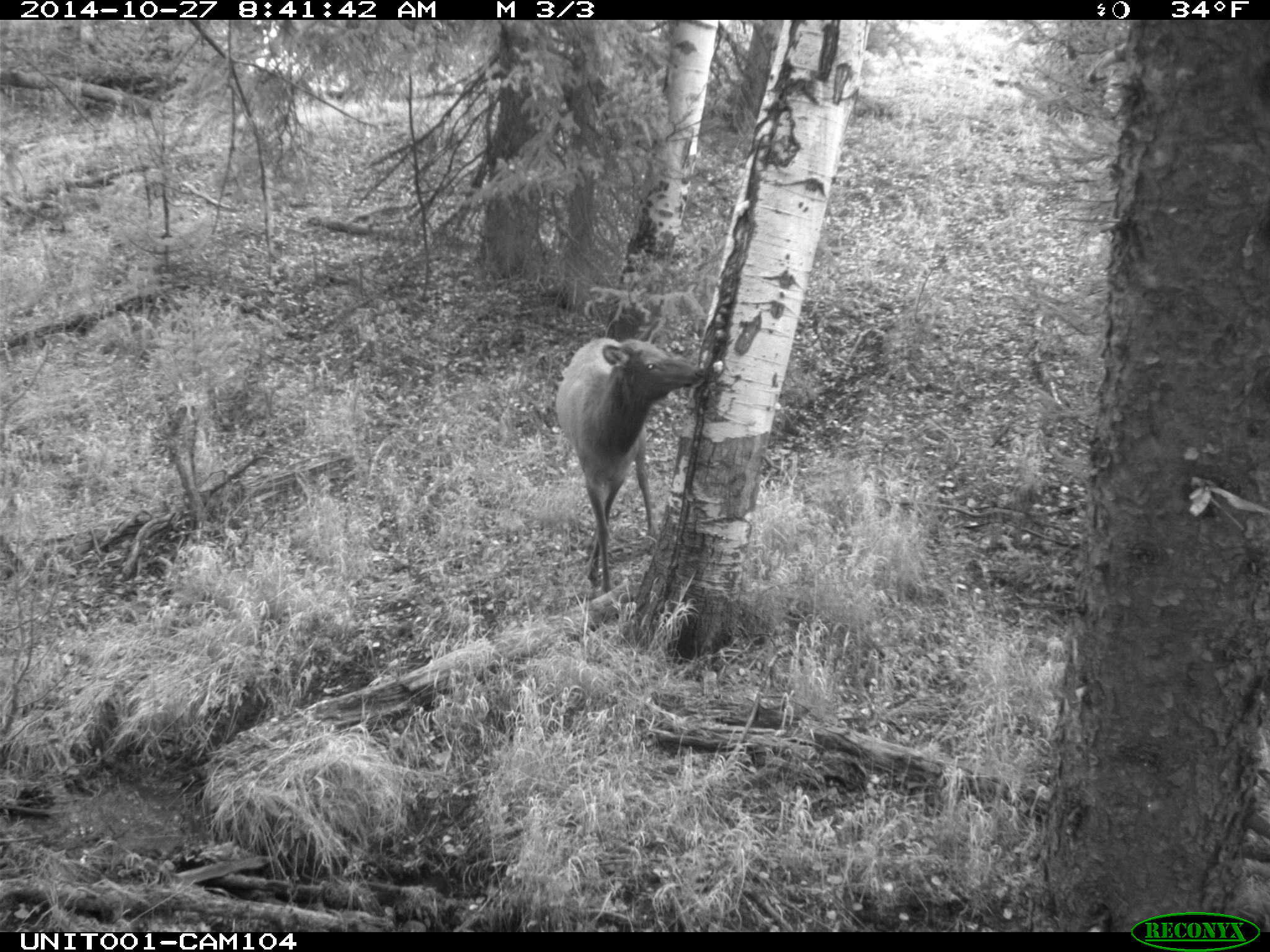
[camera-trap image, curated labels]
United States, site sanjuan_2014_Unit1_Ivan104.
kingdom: Animalia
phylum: Chordata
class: Mammalia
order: Artiodactyla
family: Cervidae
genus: Cervus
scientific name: Cervus elaphus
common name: red deer